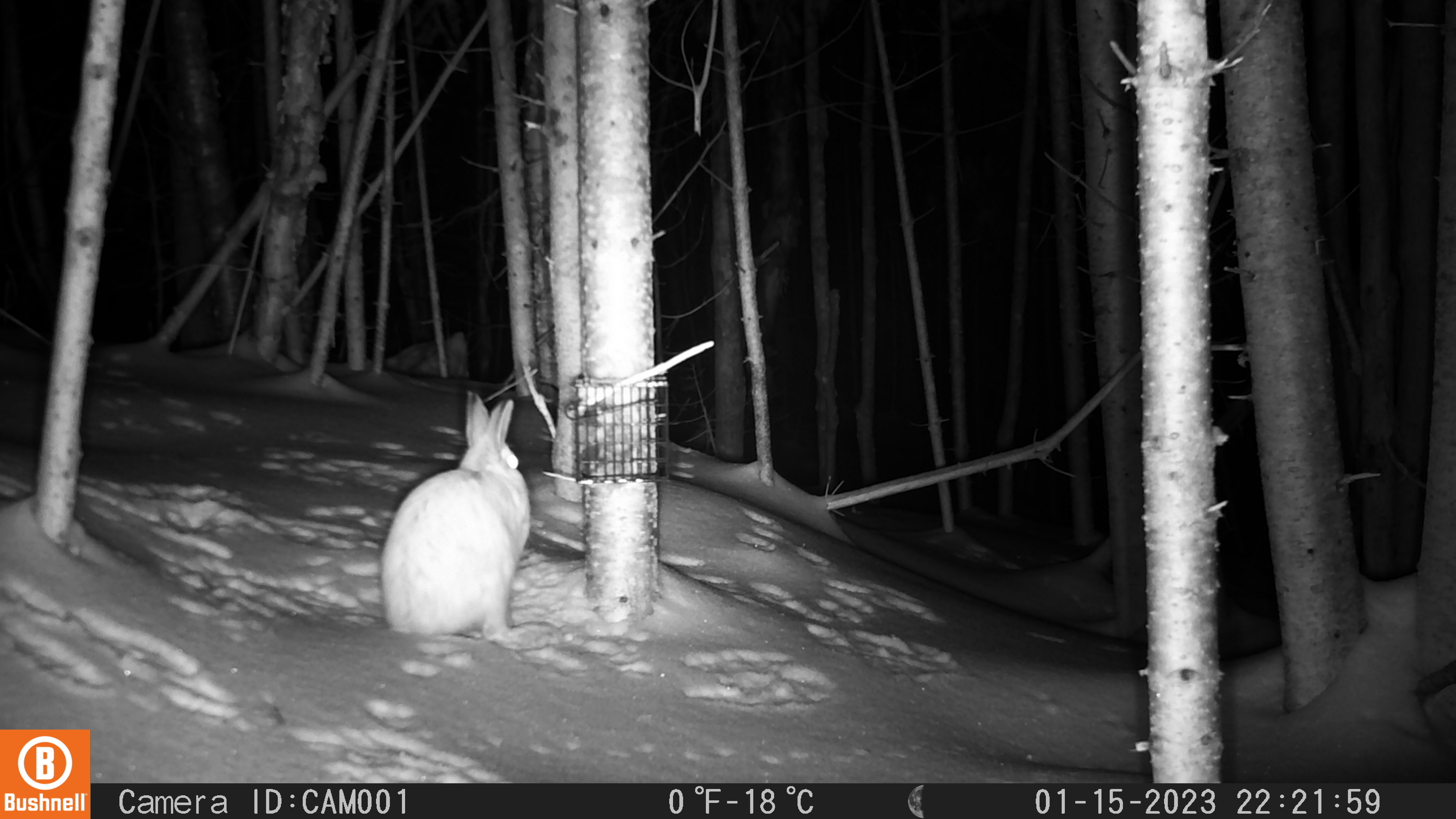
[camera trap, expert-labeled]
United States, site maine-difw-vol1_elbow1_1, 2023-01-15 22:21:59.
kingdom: Animalia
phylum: Chordata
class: Mammalia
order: Lagomorpha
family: Leporidae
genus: Lepus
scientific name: Lepus americanus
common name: snowshoe hare